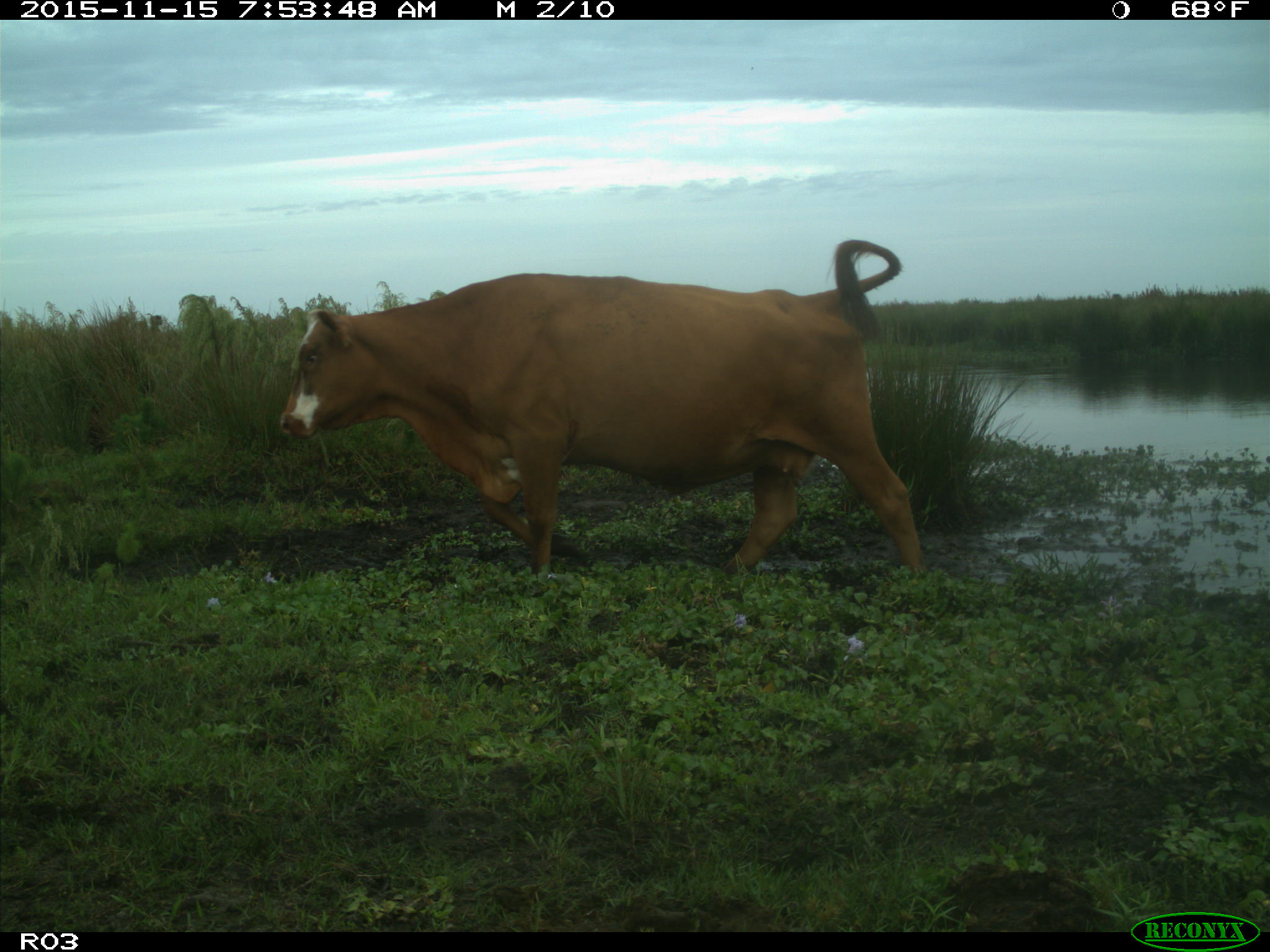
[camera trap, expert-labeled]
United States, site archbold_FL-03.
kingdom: Animalia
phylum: Chordata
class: Mammalia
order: Artiodactyla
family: Bovidae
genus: Bos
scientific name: Bos taurus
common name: domestic cow